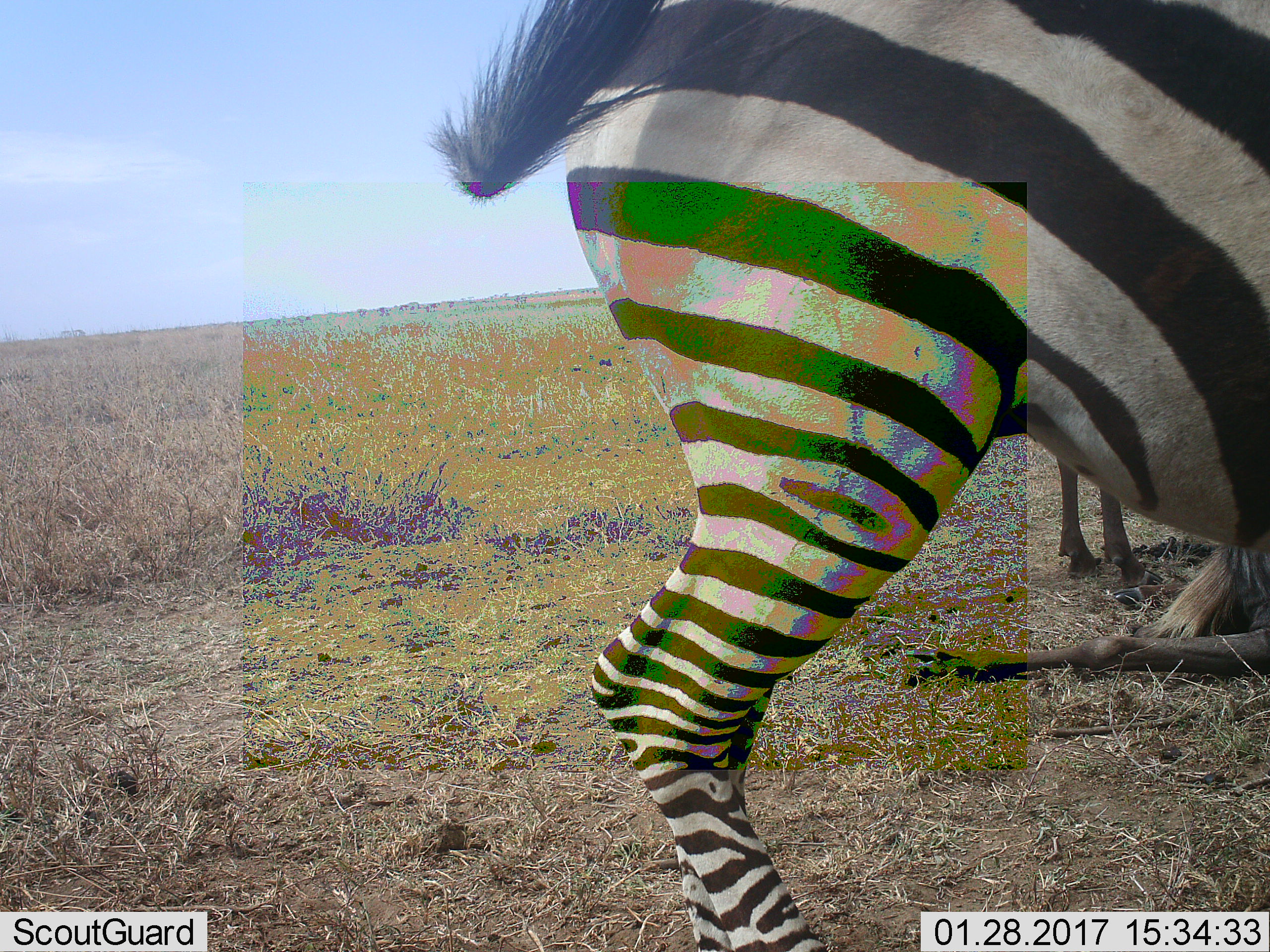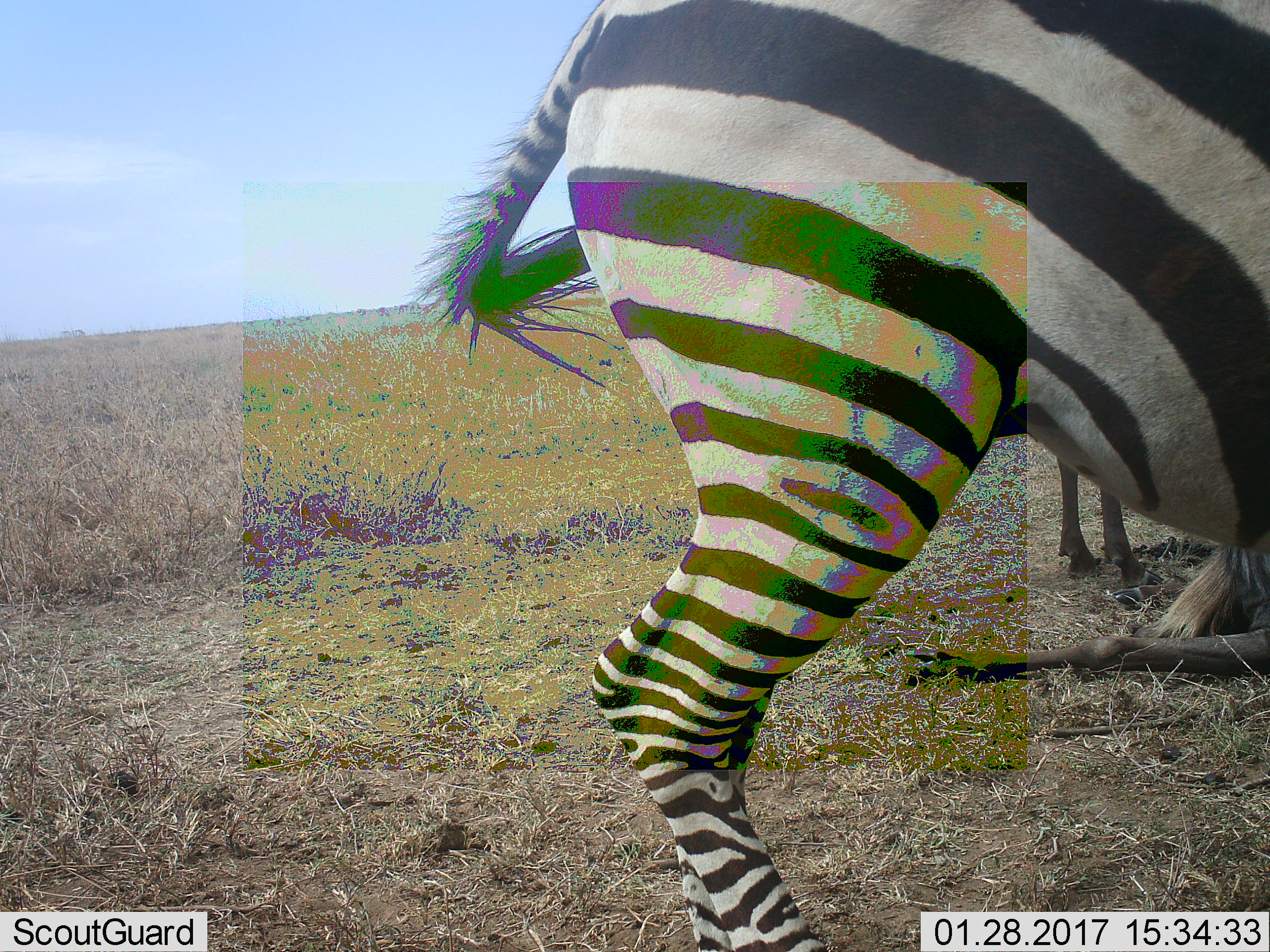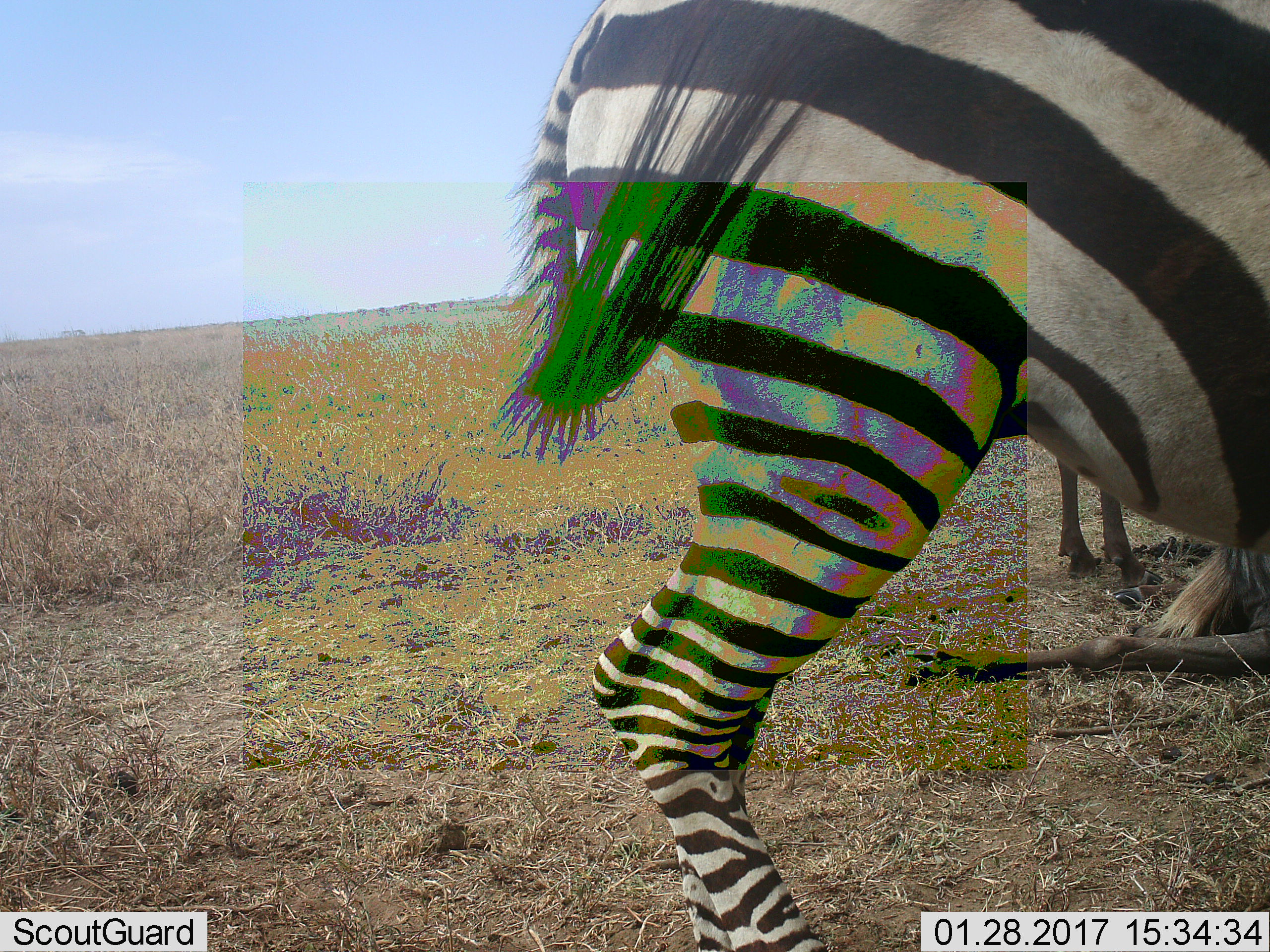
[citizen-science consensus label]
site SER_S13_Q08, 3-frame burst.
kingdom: Animalia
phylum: Chordata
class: Mammalia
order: Perissodactyla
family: Equidae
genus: Equus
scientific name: Equus quagga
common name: plains zebra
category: zebraplains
Zebraplains (plains zebra) (Equus quagga), count 1. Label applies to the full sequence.